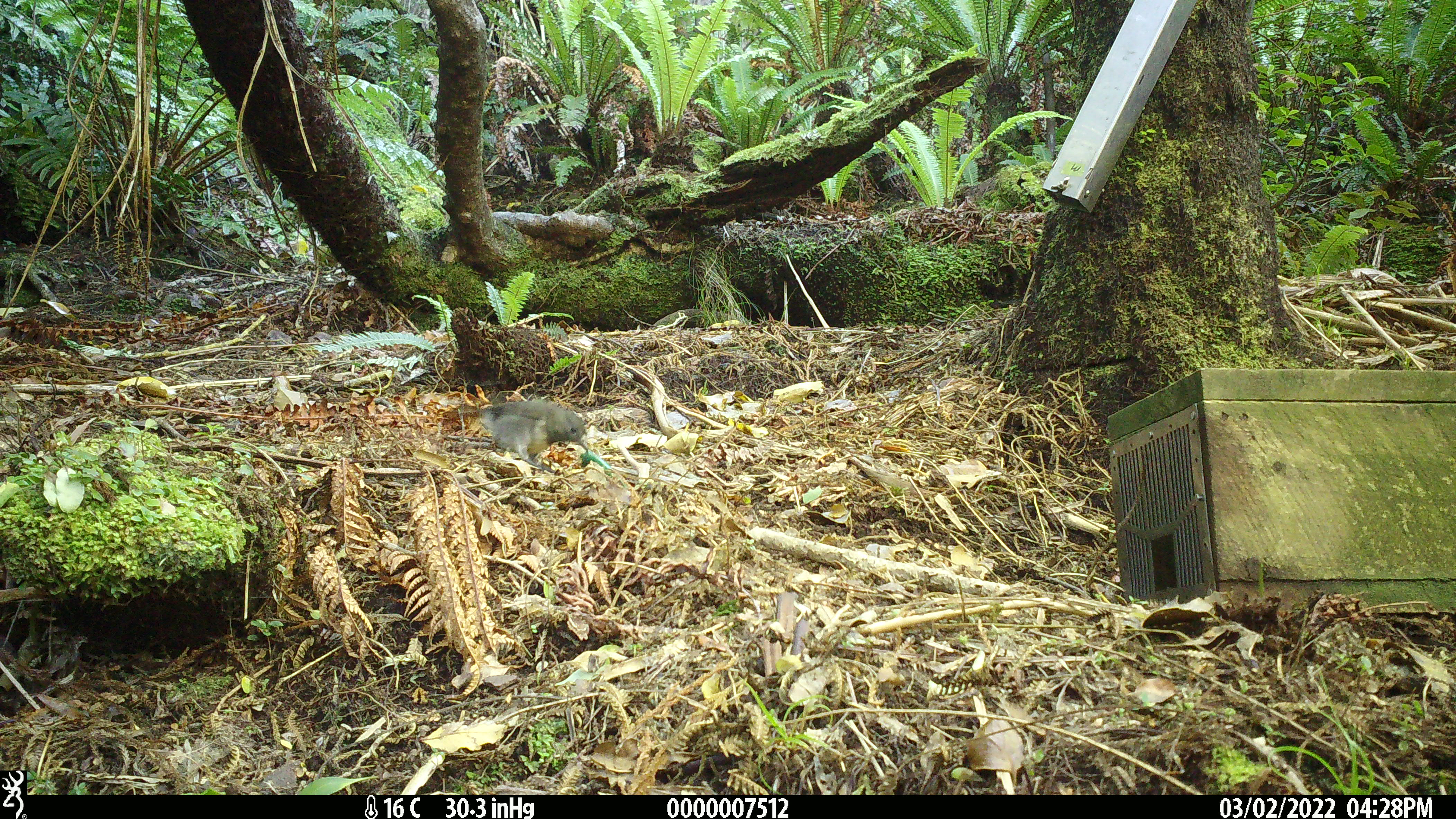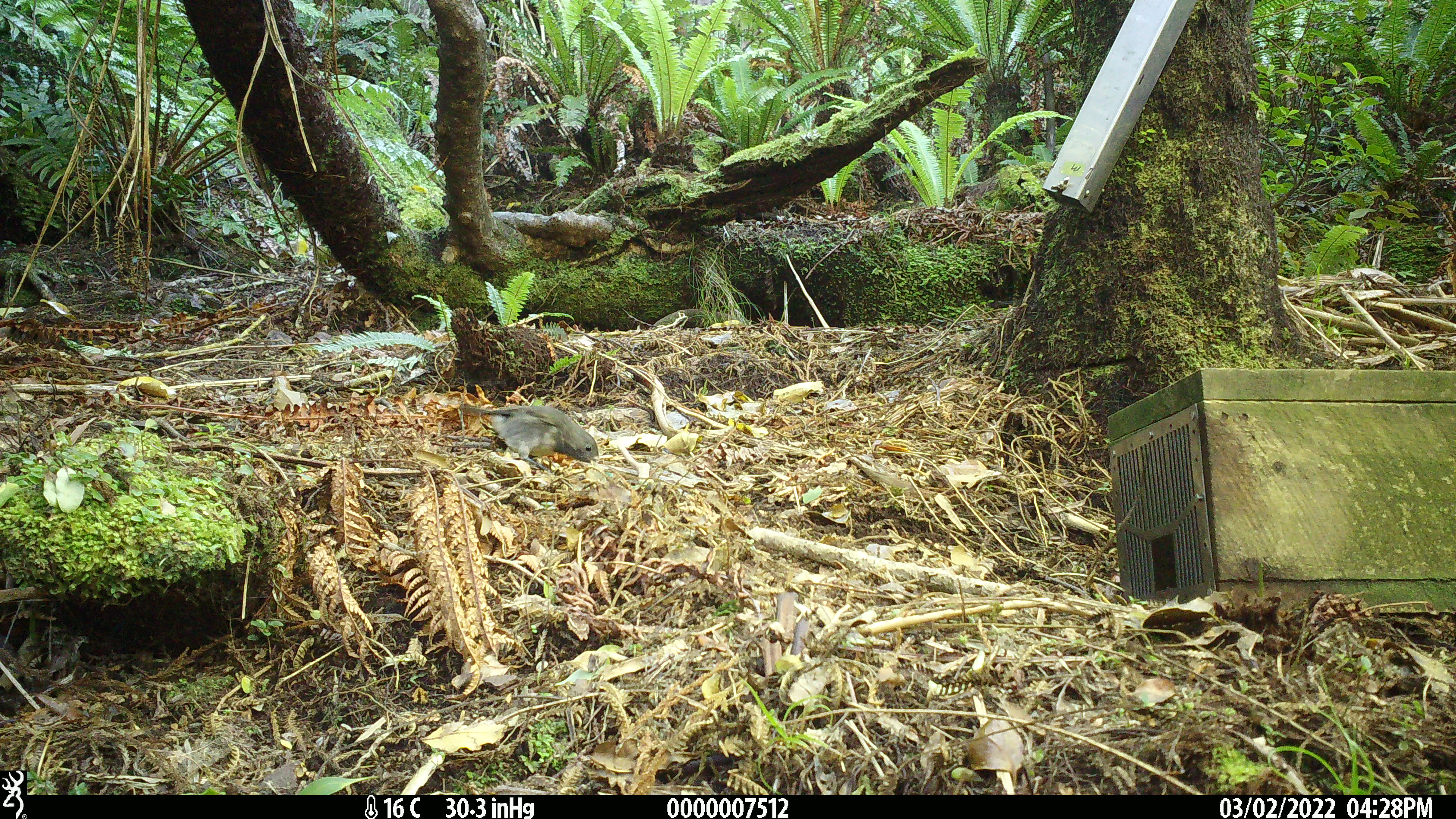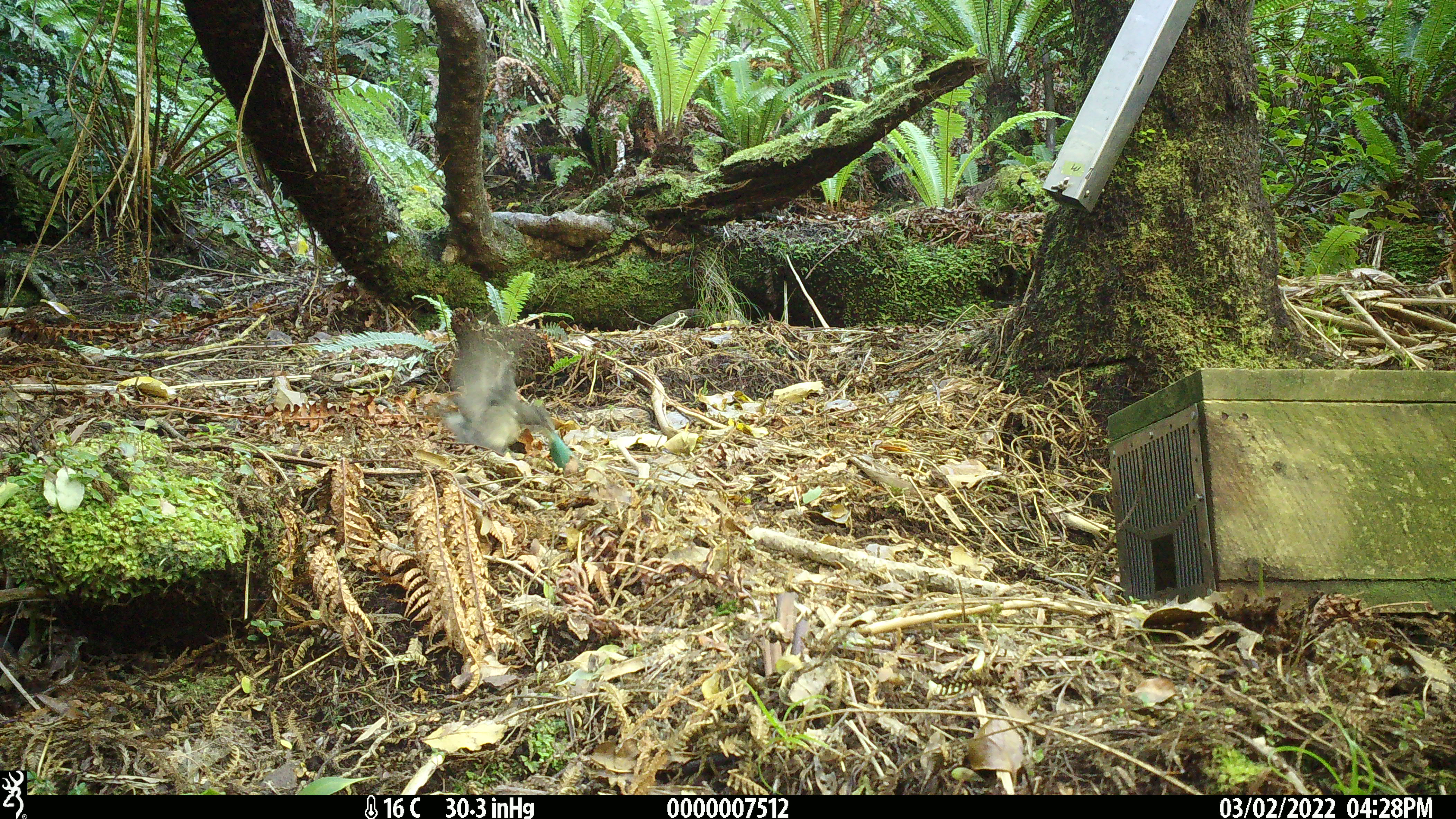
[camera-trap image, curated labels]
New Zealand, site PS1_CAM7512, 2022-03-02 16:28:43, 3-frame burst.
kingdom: Animalia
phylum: Chordata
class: Aves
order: Passeriformes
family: Petroicidae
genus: Petroica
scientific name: Petroica australis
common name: new zealand robin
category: robin